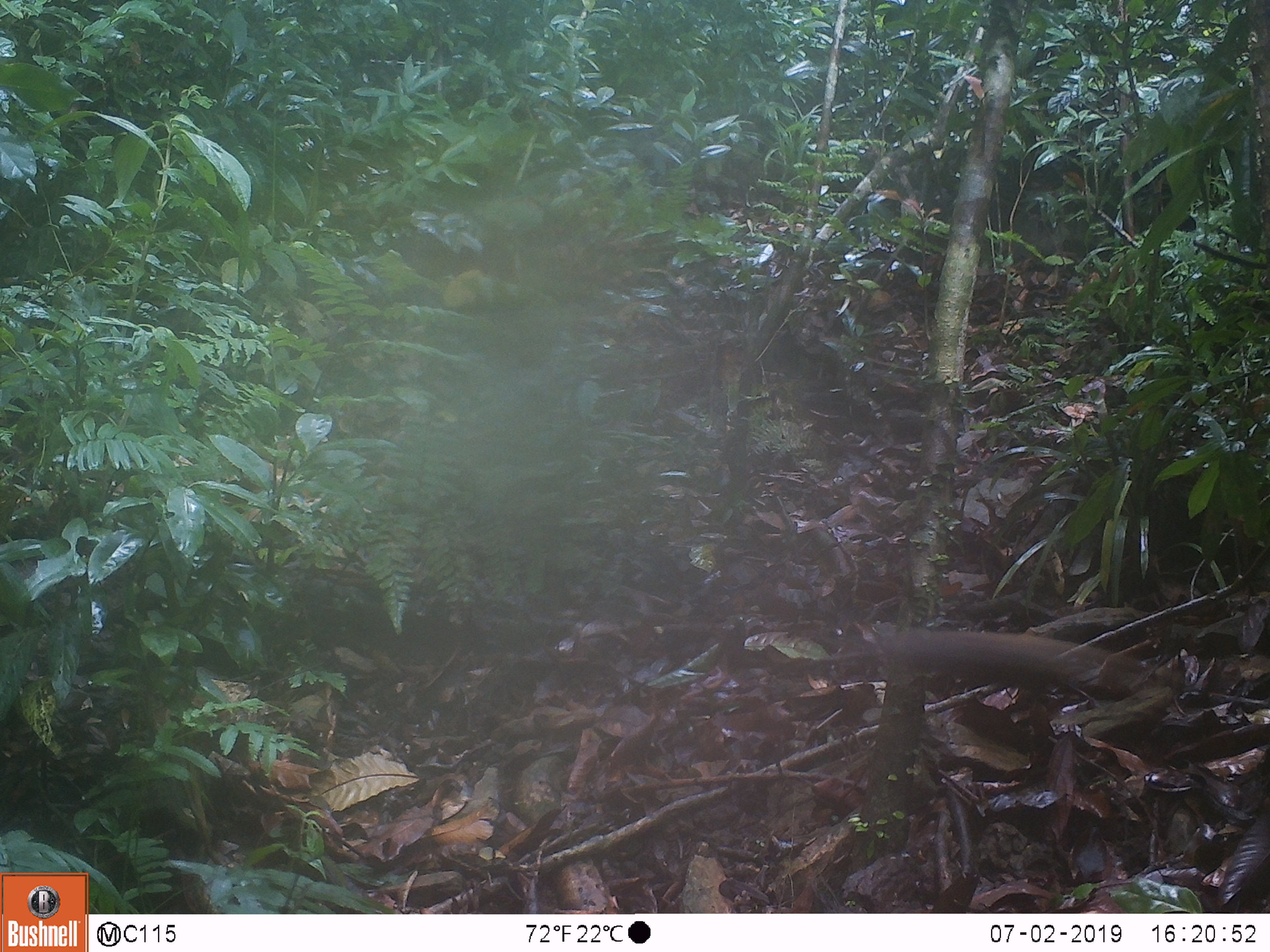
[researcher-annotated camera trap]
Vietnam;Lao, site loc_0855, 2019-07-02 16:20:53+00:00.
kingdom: Animalia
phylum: Chordata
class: Mammalia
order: Rodentia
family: Sciuridae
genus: Dremomys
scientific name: Dremomys rufigenis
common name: red-cheeked squirrel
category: red cheeked squirrel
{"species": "red cheeked squirrel (red-cheeked squirrel) (Dremomys rufigenis)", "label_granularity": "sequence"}